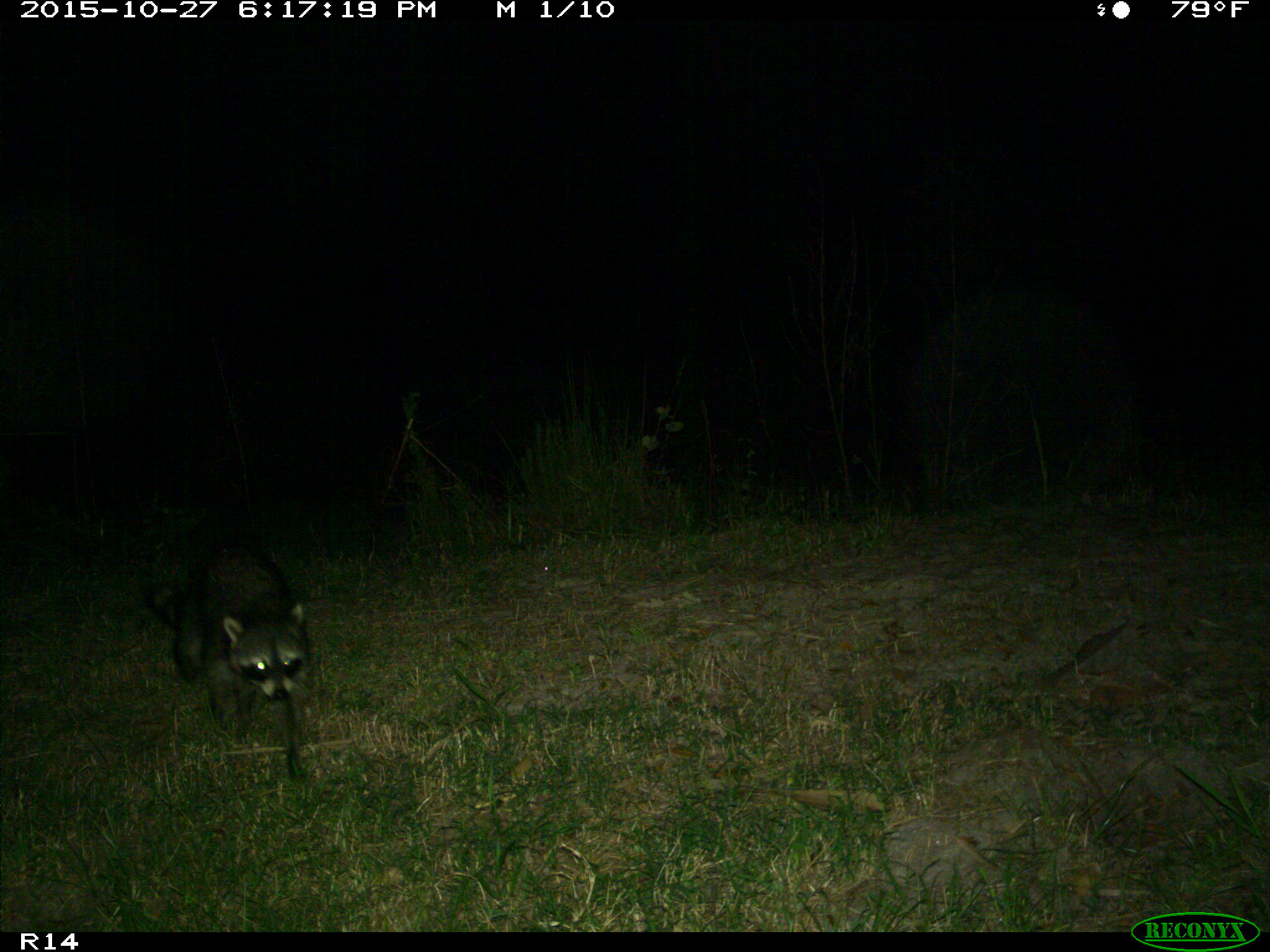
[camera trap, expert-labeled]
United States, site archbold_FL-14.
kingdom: Animalia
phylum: Chordata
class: Mammalia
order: Carnivora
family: Procyonidae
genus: Procyon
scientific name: Procyon lotor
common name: common raccoon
Procyon lotor (common raccoon).